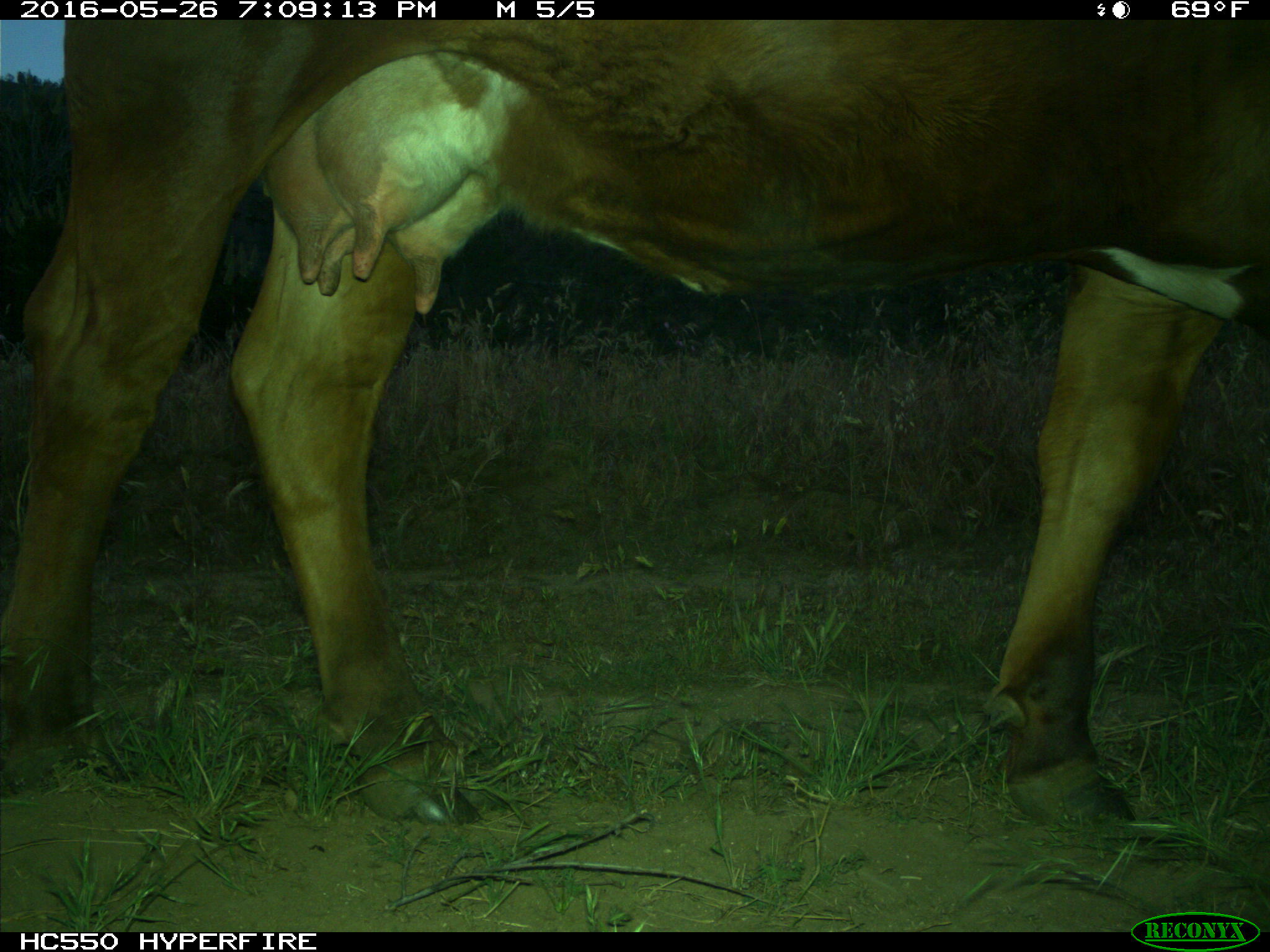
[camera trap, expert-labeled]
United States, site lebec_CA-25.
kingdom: Animalia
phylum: Chordata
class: Mammalia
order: Artiodactyla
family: Bovidae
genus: Bos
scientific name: Bos taurus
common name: domestic cow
Bos taurus (domestic cow).